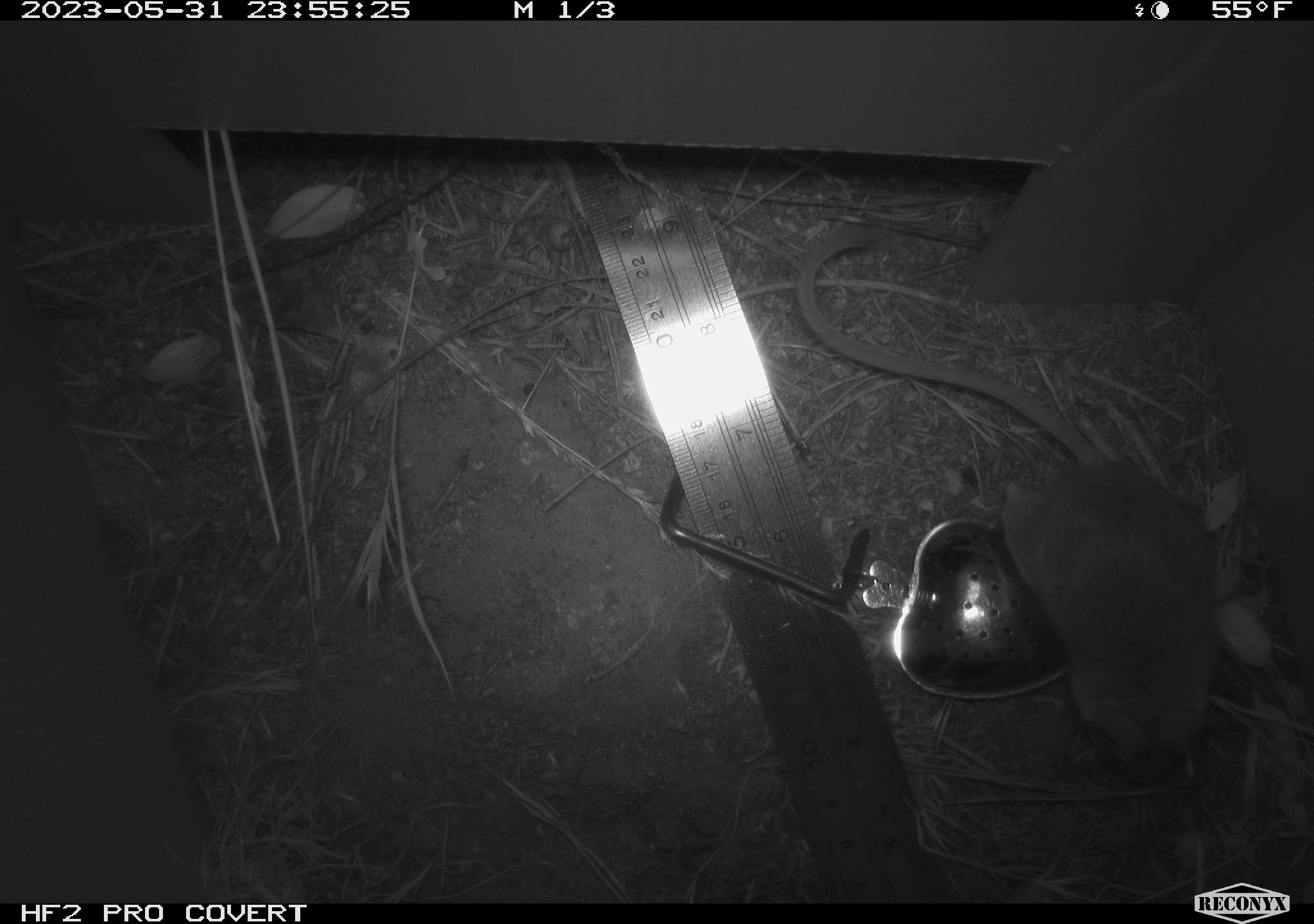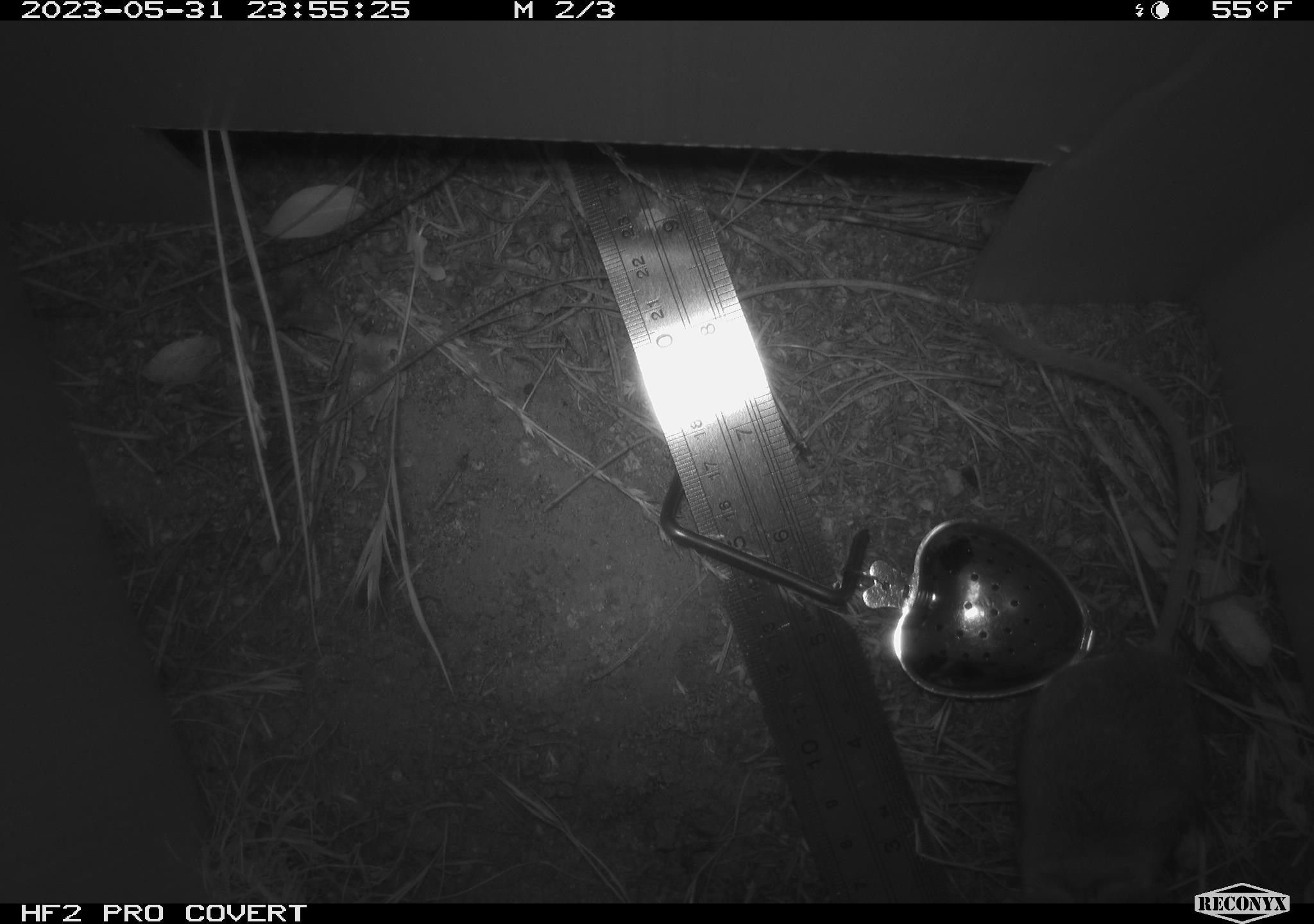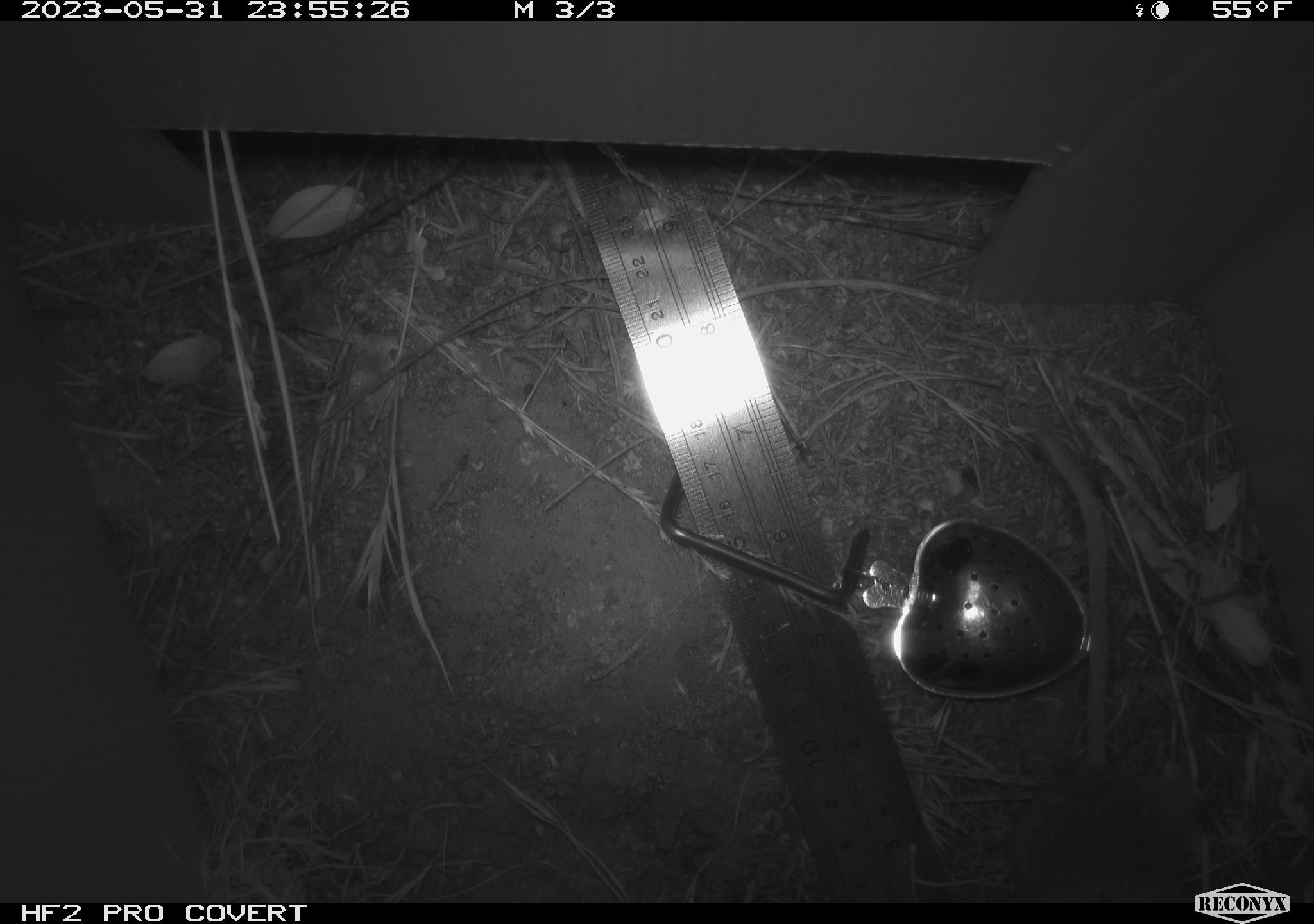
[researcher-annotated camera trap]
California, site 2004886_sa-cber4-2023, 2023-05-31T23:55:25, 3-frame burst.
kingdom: Animalia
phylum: Chordata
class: Mammalia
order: Rodentia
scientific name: Rodentia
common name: mouse species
Mouse species (Rodentia).